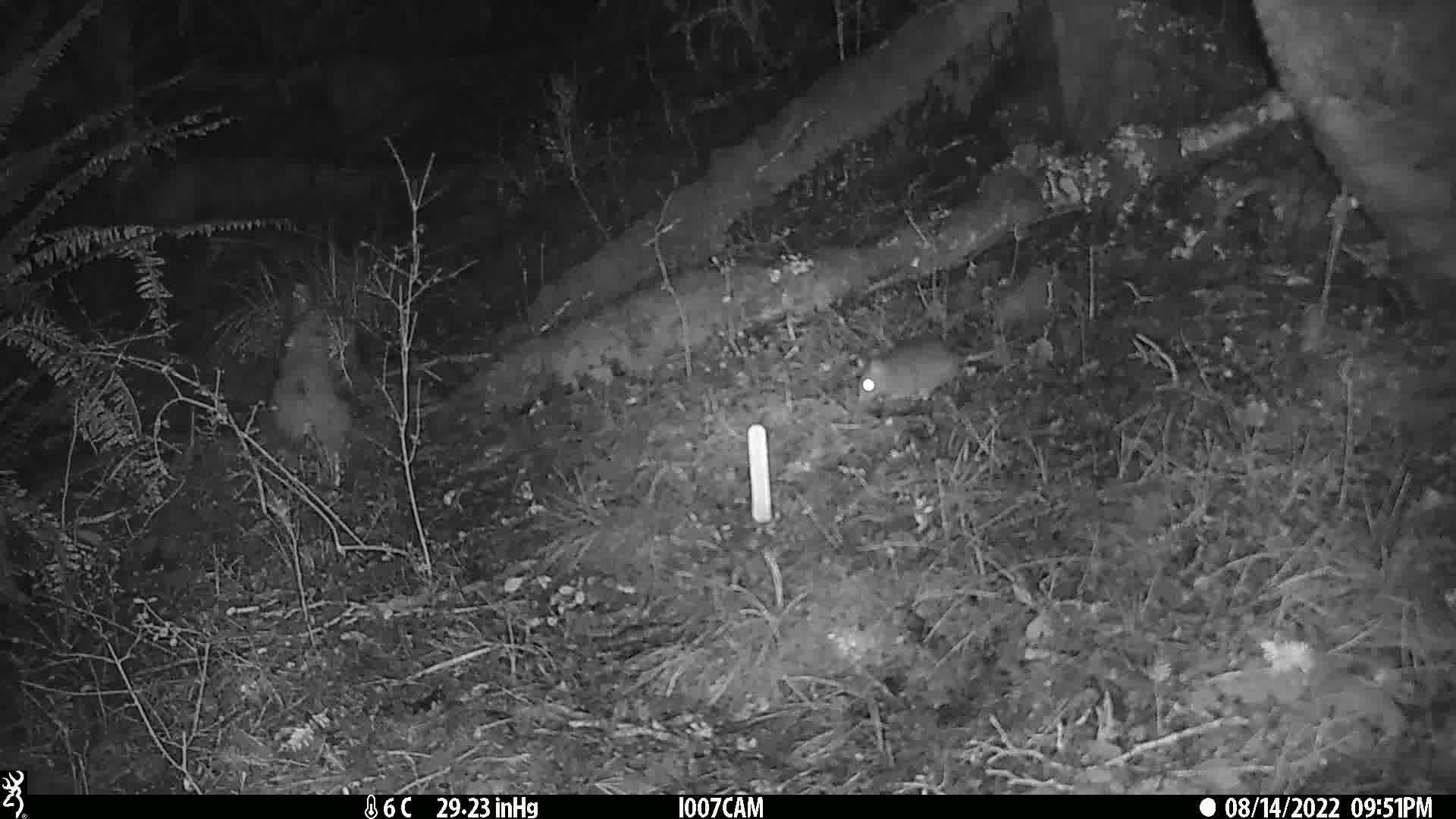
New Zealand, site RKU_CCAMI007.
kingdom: Animalia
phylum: Chordata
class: Mammalia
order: Rodentia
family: Muridae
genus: Rattus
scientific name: Rattus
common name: rat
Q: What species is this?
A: Rat (Rattus).